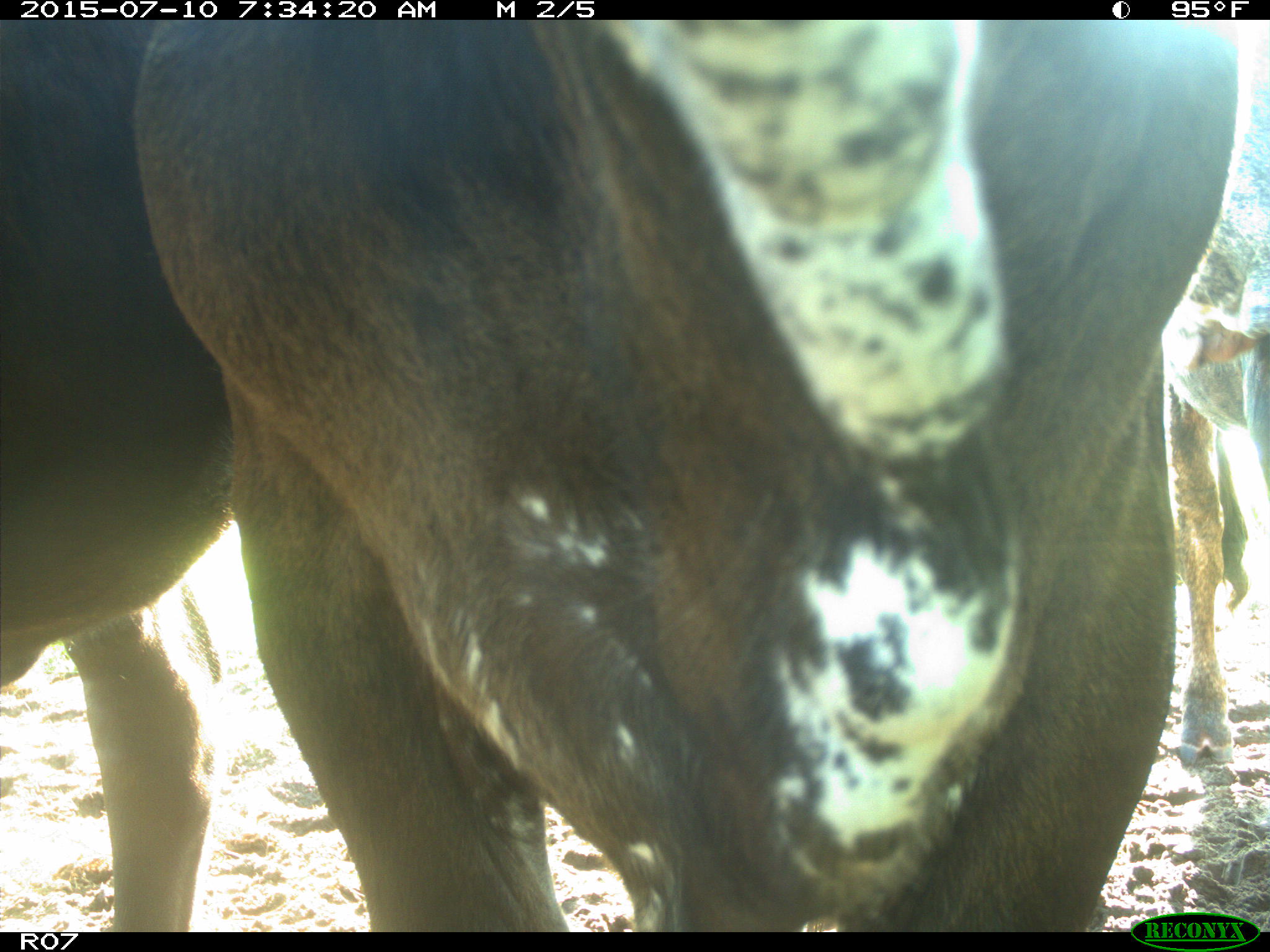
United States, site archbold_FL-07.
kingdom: Animalia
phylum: Chordata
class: Mammalia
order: Artiodactyla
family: Bovidae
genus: Bos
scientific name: Bos taurus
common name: domestic cow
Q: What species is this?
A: Bos taurus (domestic cow).